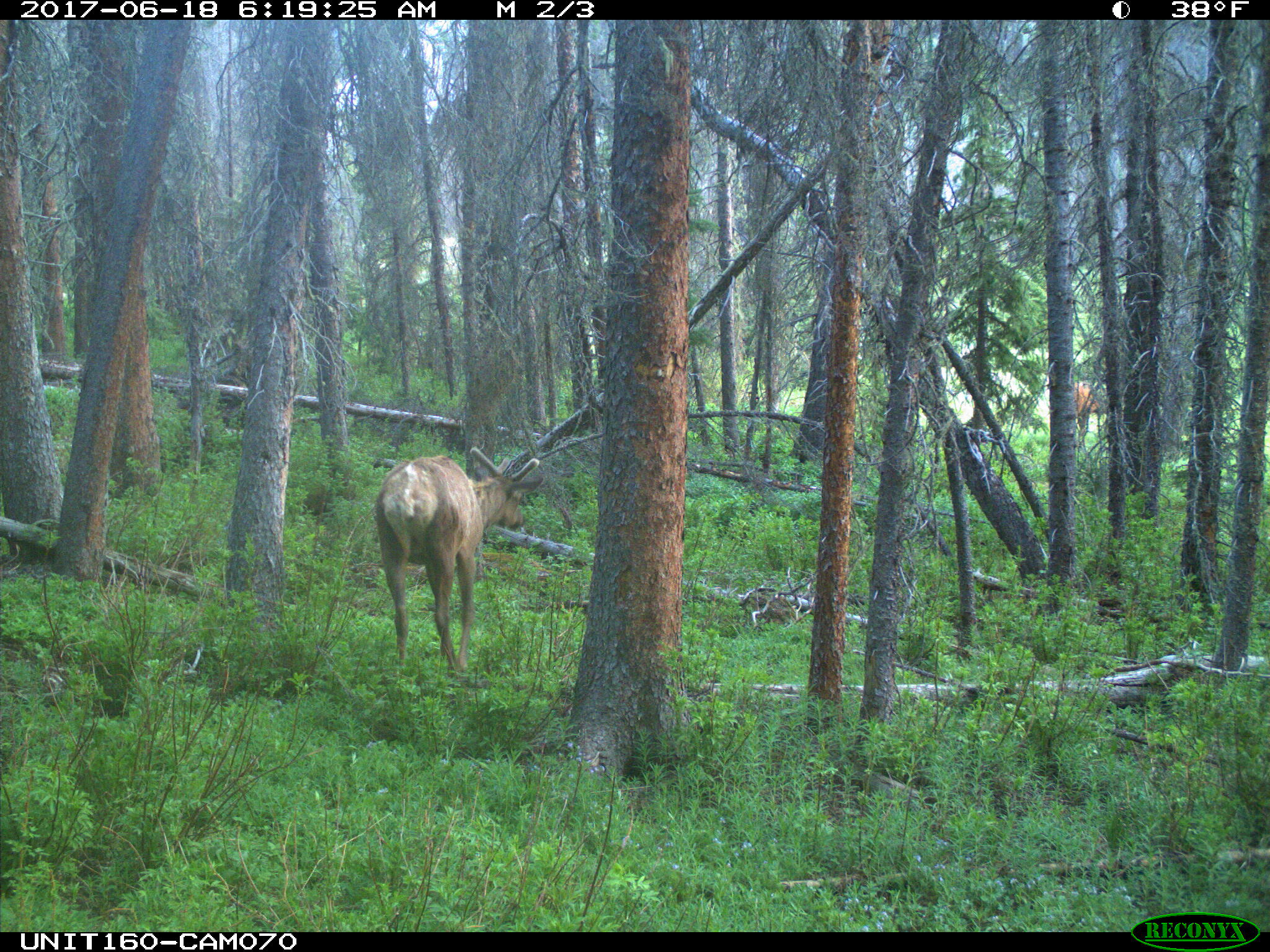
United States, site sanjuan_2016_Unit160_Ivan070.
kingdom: Animalia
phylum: Chordata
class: Mammalia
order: Artiodactyla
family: Cervidae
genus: Cervus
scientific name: Cervus elaphus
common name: red deer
Cervus elaphus (red deer).